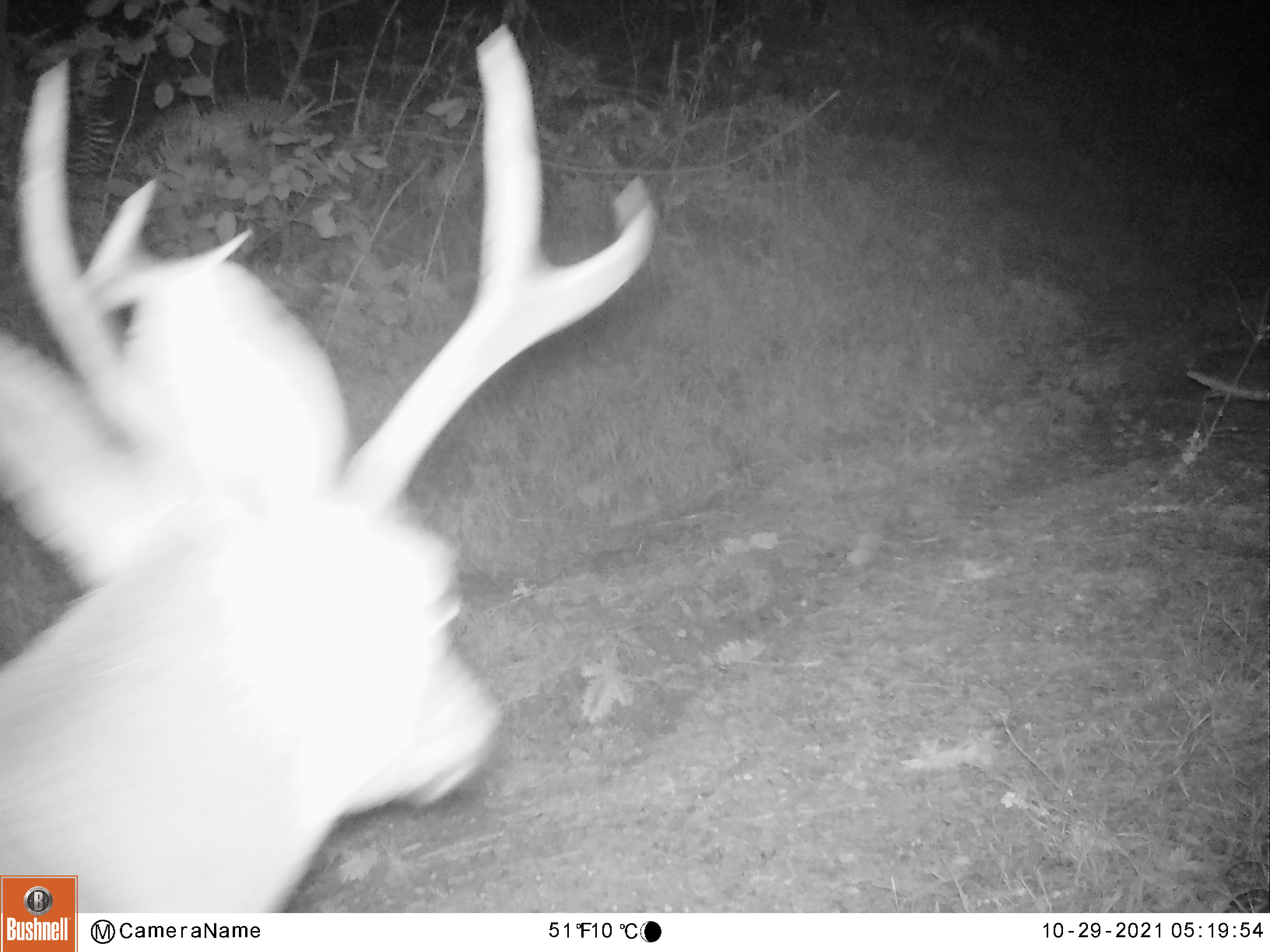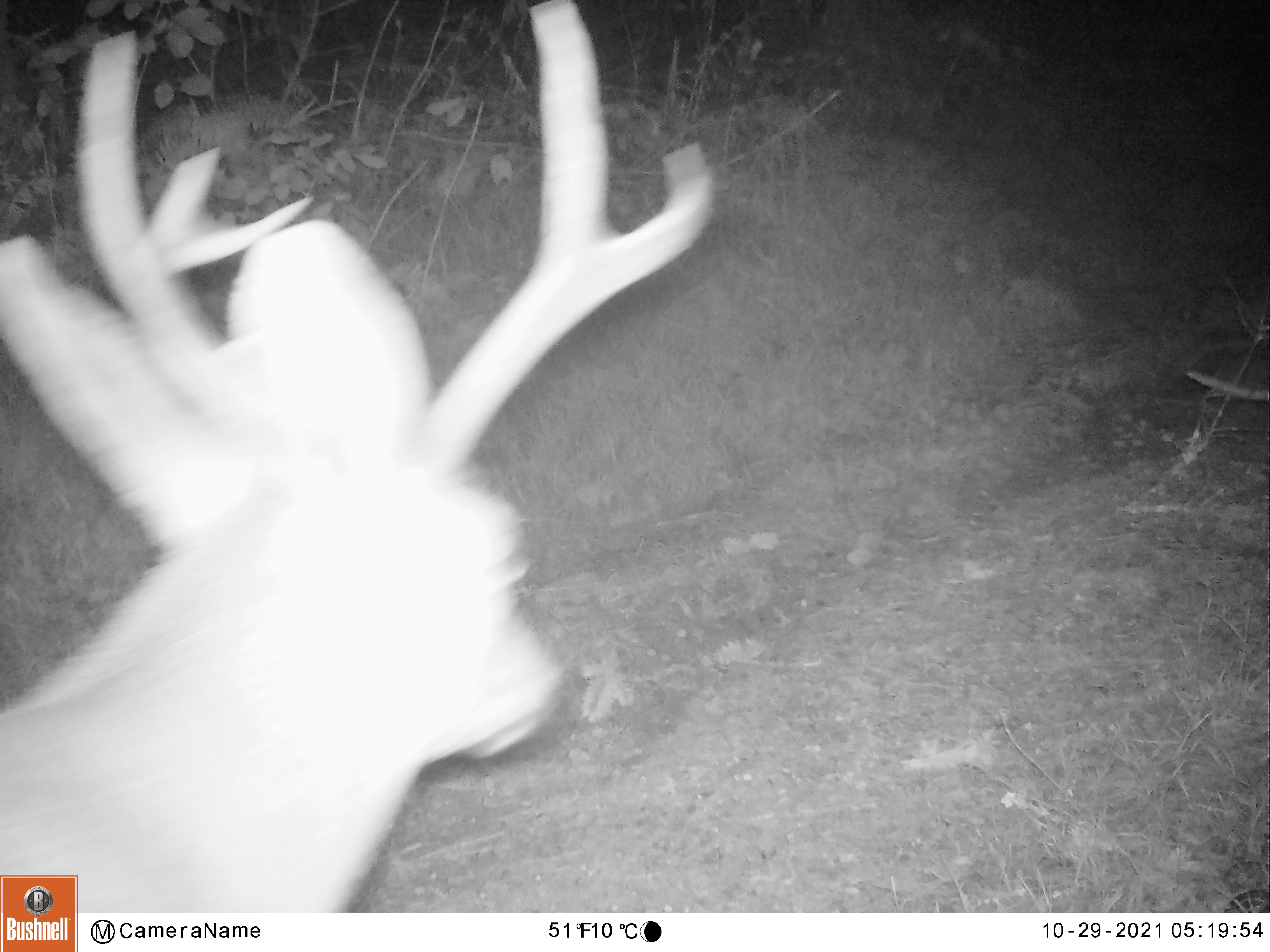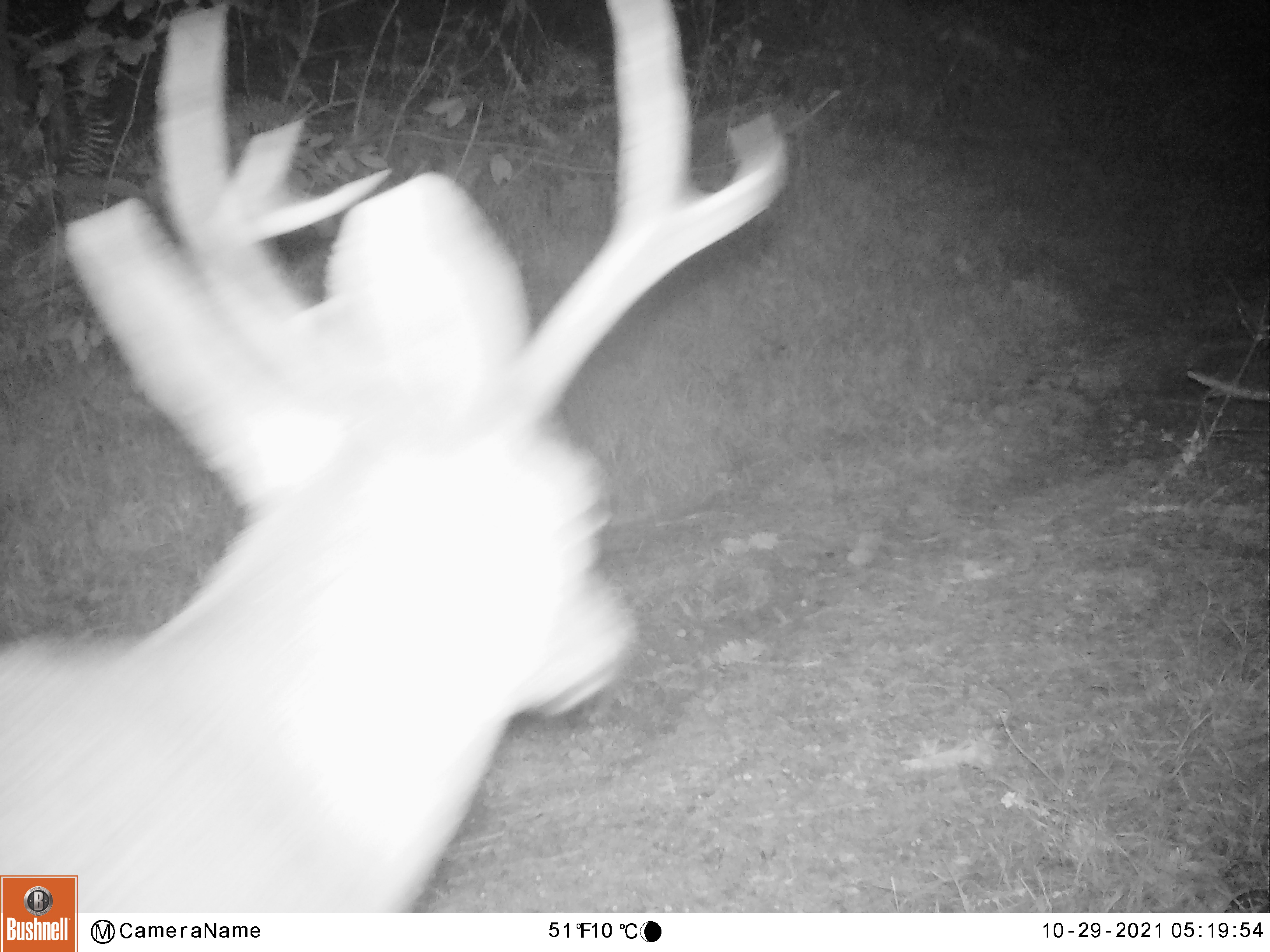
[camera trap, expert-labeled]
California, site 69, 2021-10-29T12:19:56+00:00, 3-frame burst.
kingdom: Animalia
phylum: Chordata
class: Mammalia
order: Artiodactyla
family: Cervidae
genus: Odocoileus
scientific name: Odocoileus hemionus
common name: mule deer